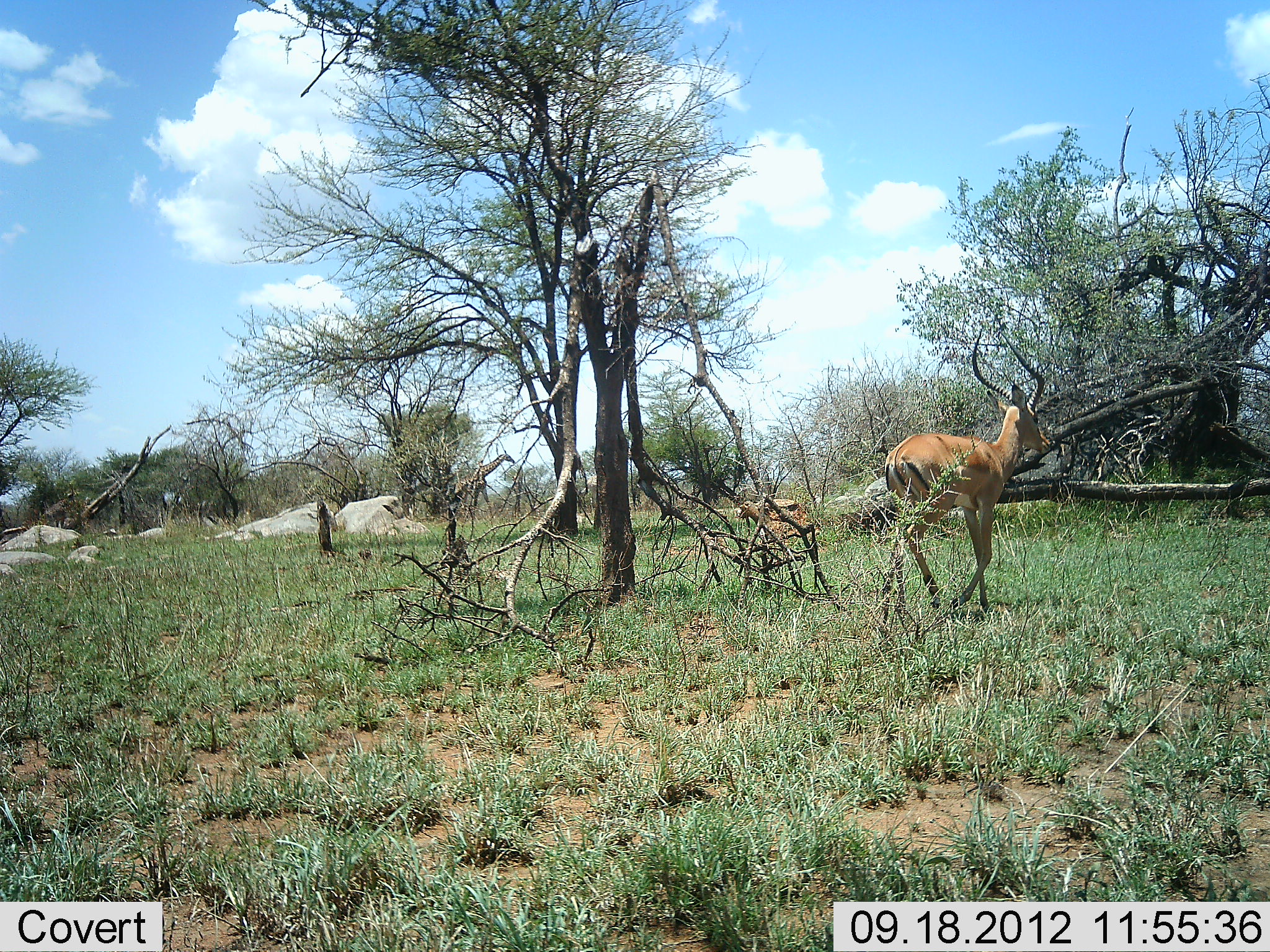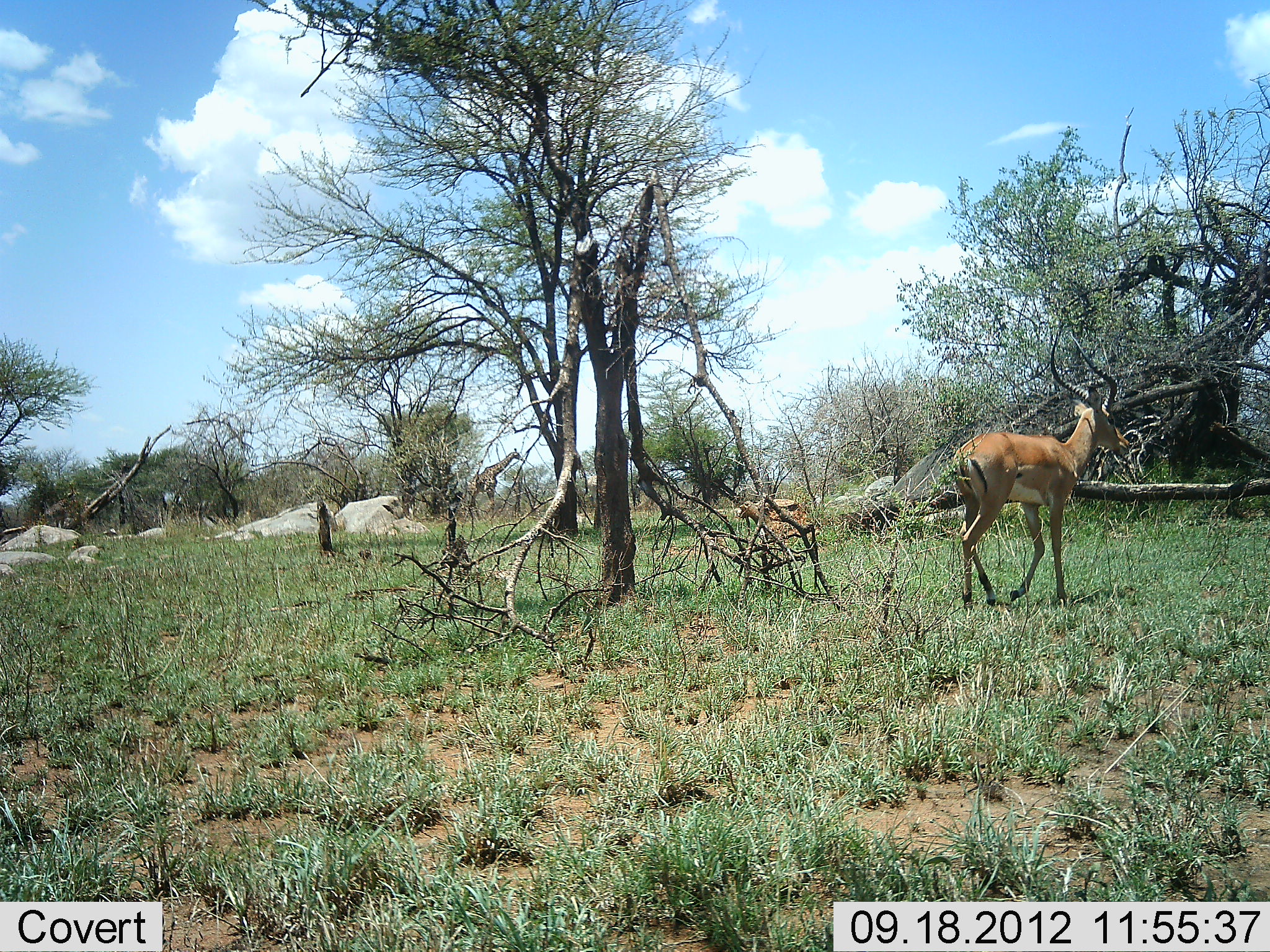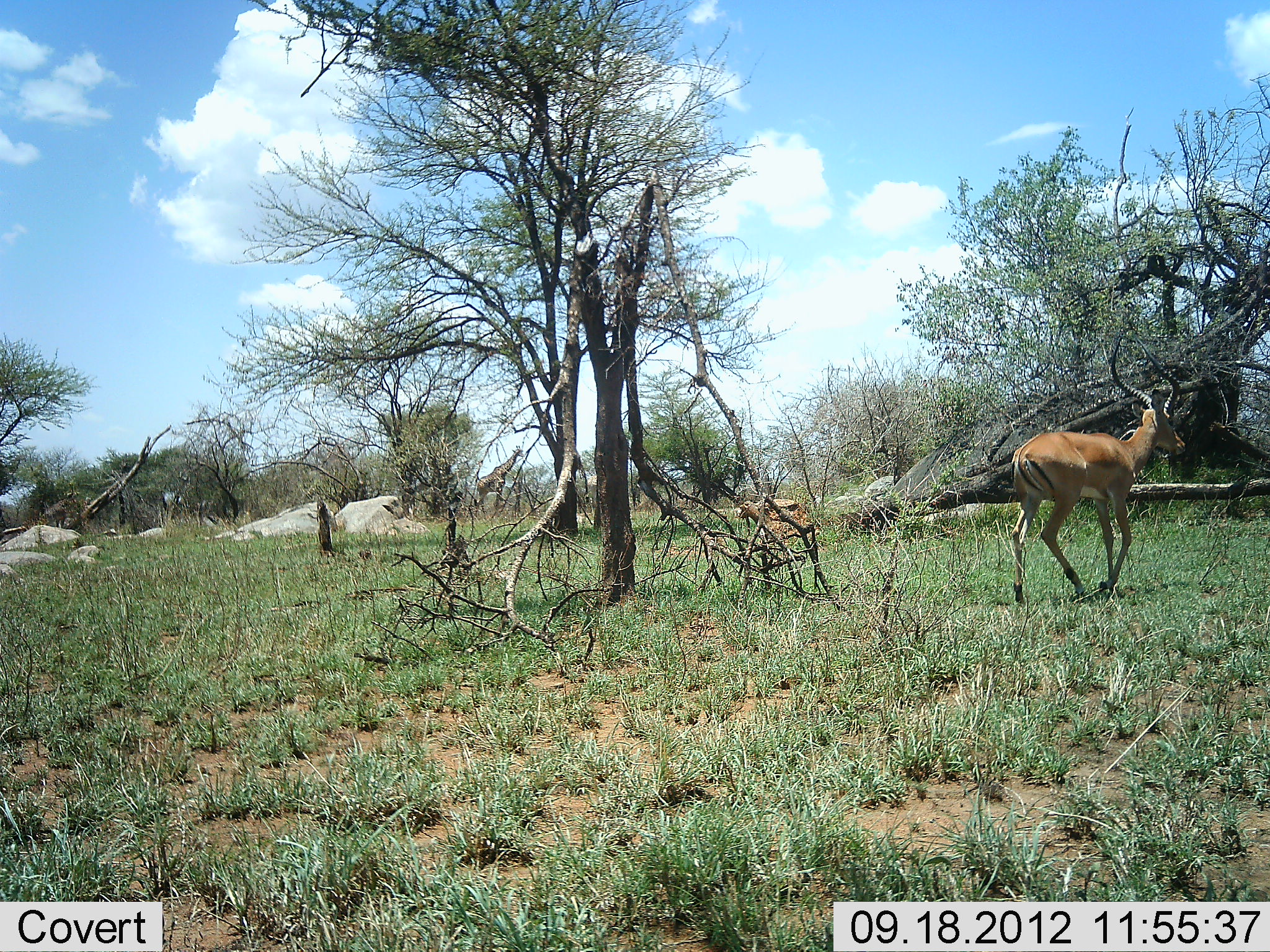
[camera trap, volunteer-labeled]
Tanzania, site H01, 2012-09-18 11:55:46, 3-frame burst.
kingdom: Animalia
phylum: Chordata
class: Mammalia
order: Artiodactyla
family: Giraffidae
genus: Giraffa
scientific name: Giraffa camelopardalis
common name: giraffe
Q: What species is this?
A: Giraffe (Giraffa camelopardalis).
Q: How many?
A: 1.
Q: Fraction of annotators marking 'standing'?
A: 10%.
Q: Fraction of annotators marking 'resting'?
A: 0%.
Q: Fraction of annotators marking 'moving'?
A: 90%.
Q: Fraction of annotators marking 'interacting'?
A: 0%.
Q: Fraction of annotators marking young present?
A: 0%.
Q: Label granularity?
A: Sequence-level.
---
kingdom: Animalia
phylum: Chordata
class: Mammalia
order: Artiodactyla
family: Bovidae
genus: Aepyceros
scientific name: Aepyceros melampus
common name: impala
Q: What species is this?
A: Impala (Aepyceros melampus).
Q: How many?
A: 1.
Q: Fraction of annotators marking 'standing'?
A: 9%.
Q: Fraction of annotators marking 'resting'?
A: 0%.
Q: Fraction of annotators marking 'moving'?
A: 100%.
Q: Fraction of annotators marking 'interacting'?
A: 0%.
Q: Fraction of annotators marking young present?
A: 9%.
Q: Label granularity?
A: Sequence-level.